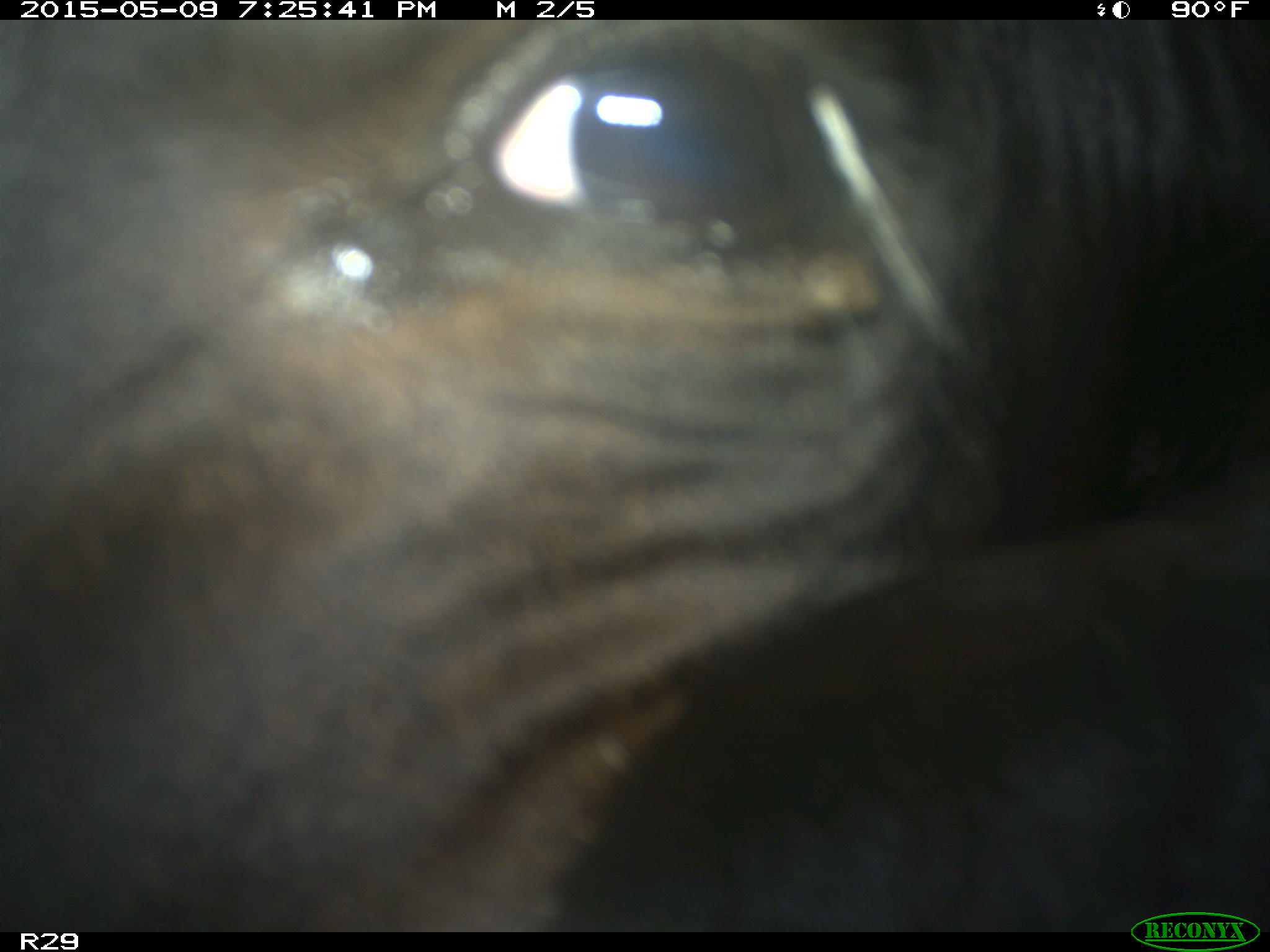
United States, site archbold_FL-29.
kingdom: Animalia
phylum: Chordata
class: Mammalia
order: Artiodactyla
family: Bovidae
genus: Bos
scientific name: Bos taurus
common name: domestic cow